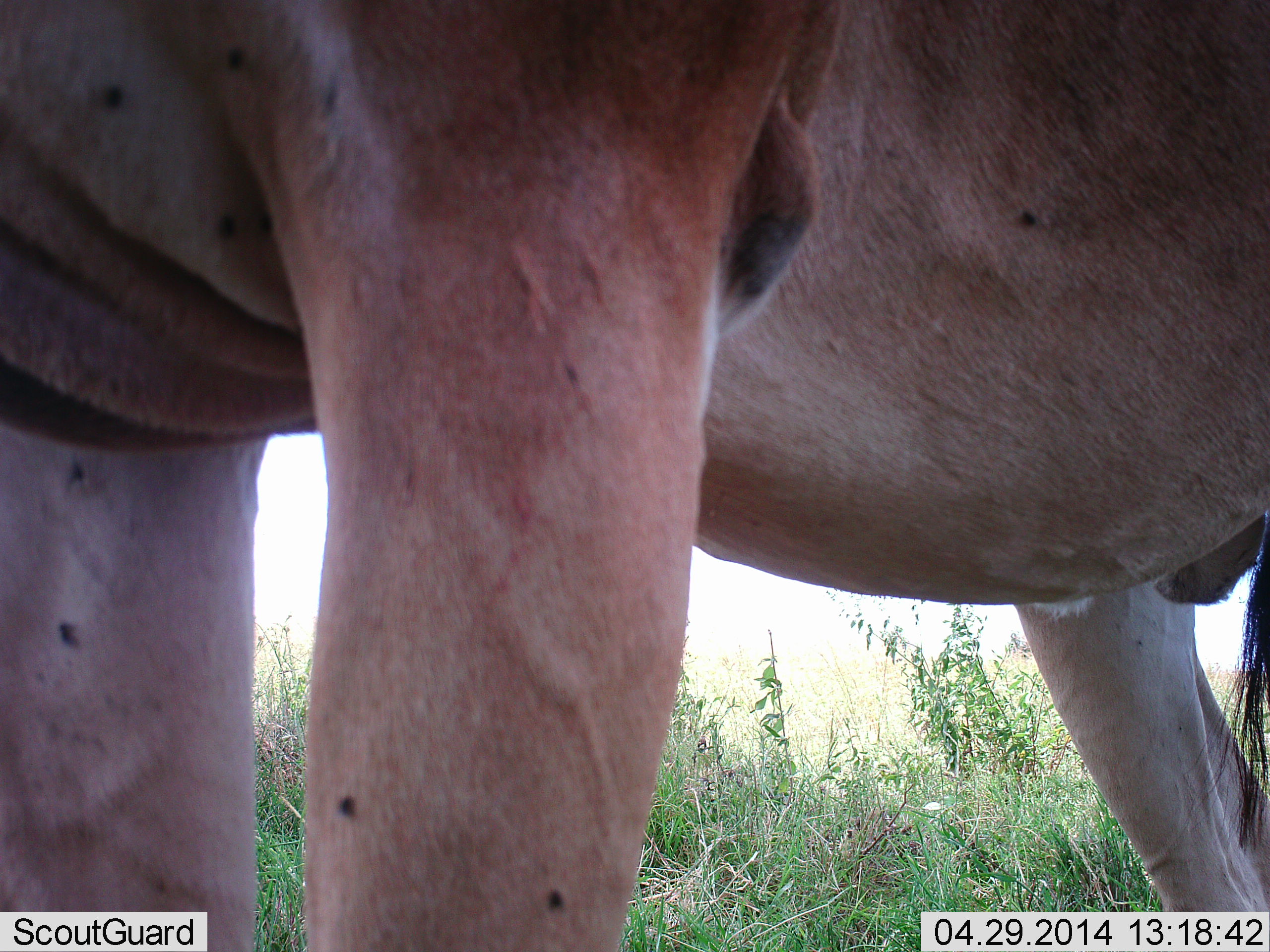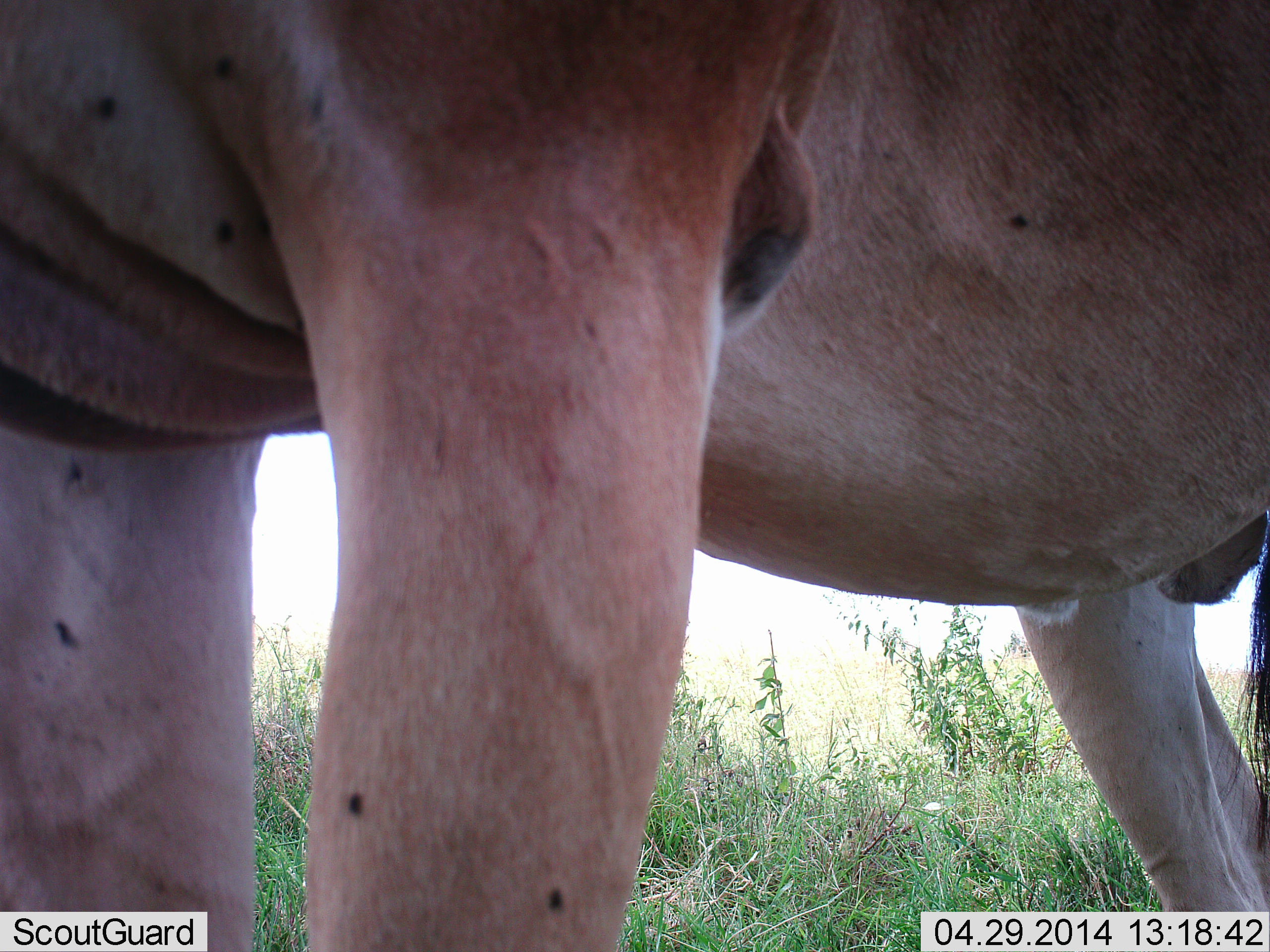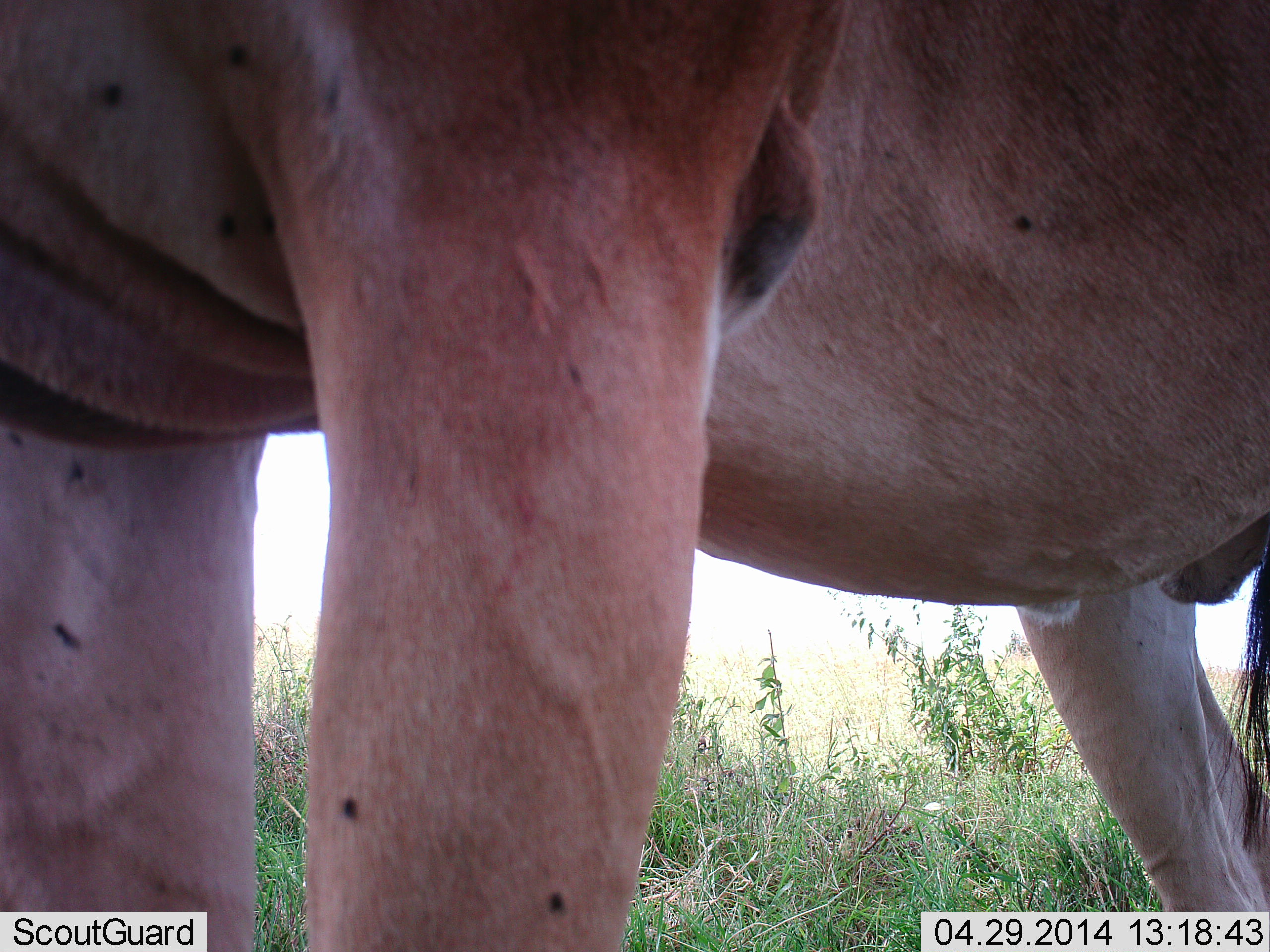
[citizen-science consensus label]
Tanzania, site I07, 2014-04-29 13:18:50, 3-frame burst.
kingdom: Animalia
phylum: Chordata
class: Mammalia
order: Artiodactyla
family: Bovidae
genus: Alcelaphus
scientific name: Alcelaphus buselaphus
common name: hartebeest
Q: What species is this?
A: Hartebeest (Alcelaphus buselaphus).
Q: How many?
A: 1.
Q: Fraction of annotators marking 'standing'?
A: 100%.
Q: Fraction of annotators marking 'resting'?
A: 0%.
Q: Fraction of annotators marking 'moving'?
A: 0%.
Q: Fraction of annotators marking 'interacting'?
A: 0%.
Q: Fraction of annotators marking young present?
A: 0%.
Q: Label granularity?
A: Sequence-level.